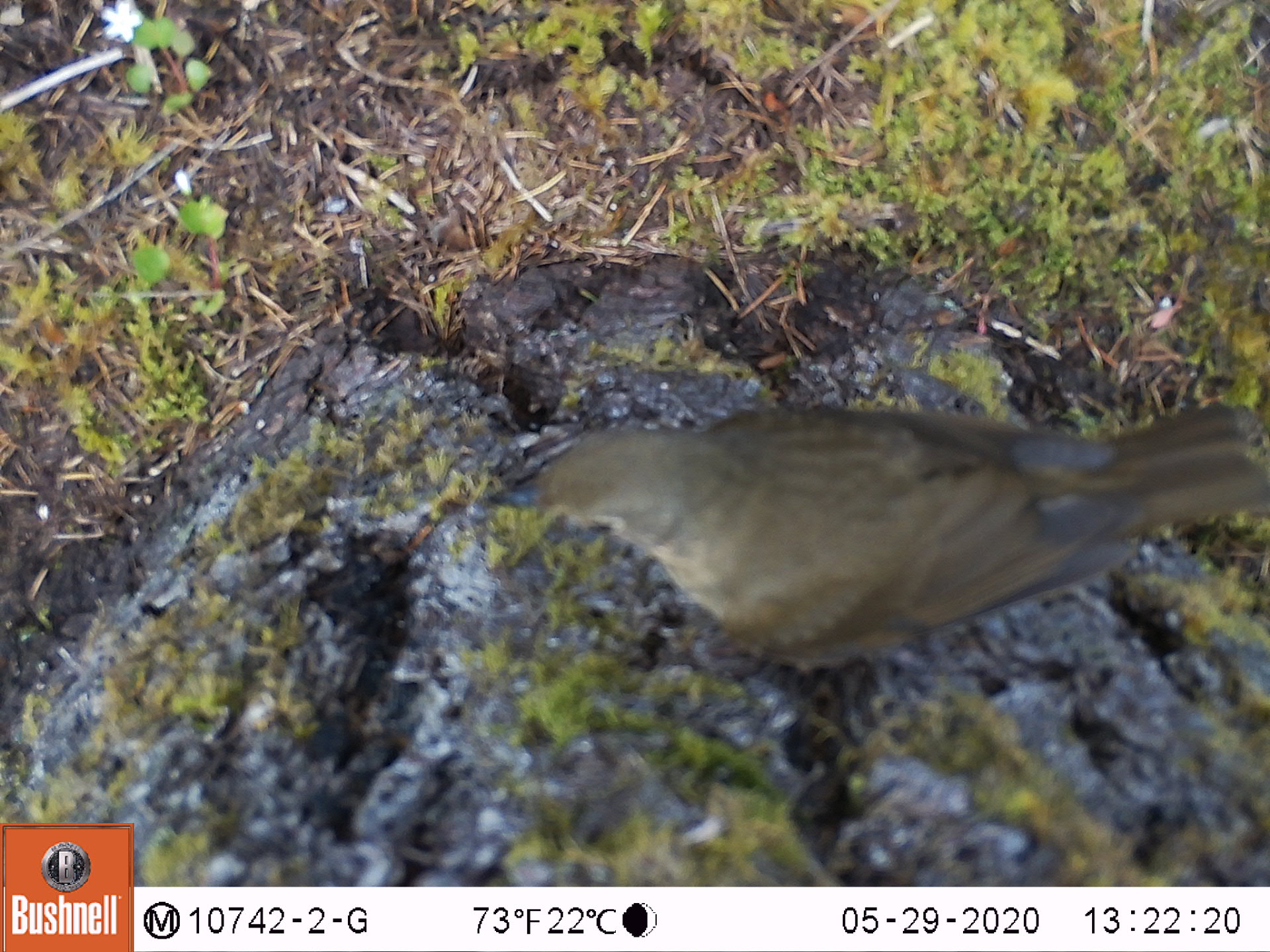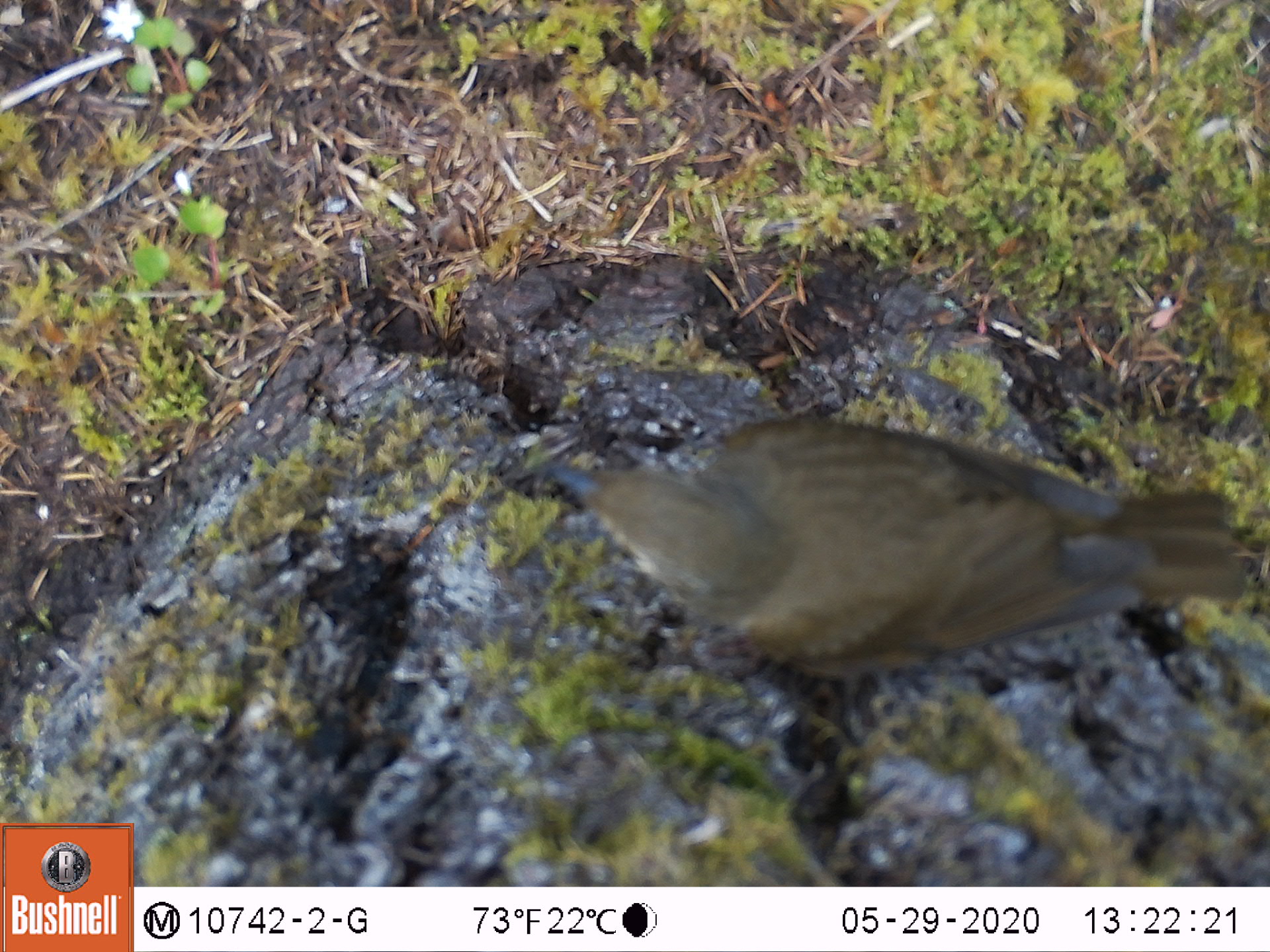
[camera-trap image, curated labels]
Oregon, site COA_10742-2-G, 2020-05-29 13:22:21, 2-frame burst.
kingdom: Animalia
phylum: Chordata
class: Aves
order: Passeriformes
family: Turdidae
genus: Catharus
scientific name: Catharus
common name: brown thrushes and nightingale-thrushes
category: catharus species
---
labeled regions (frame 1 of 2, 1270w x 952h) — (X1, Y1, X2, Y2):
catharus species: (494, 402, 1268, 669)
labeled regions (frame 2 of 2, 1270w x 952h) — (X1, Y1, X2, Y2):
catharus species: (556, 402, 1250, 681)